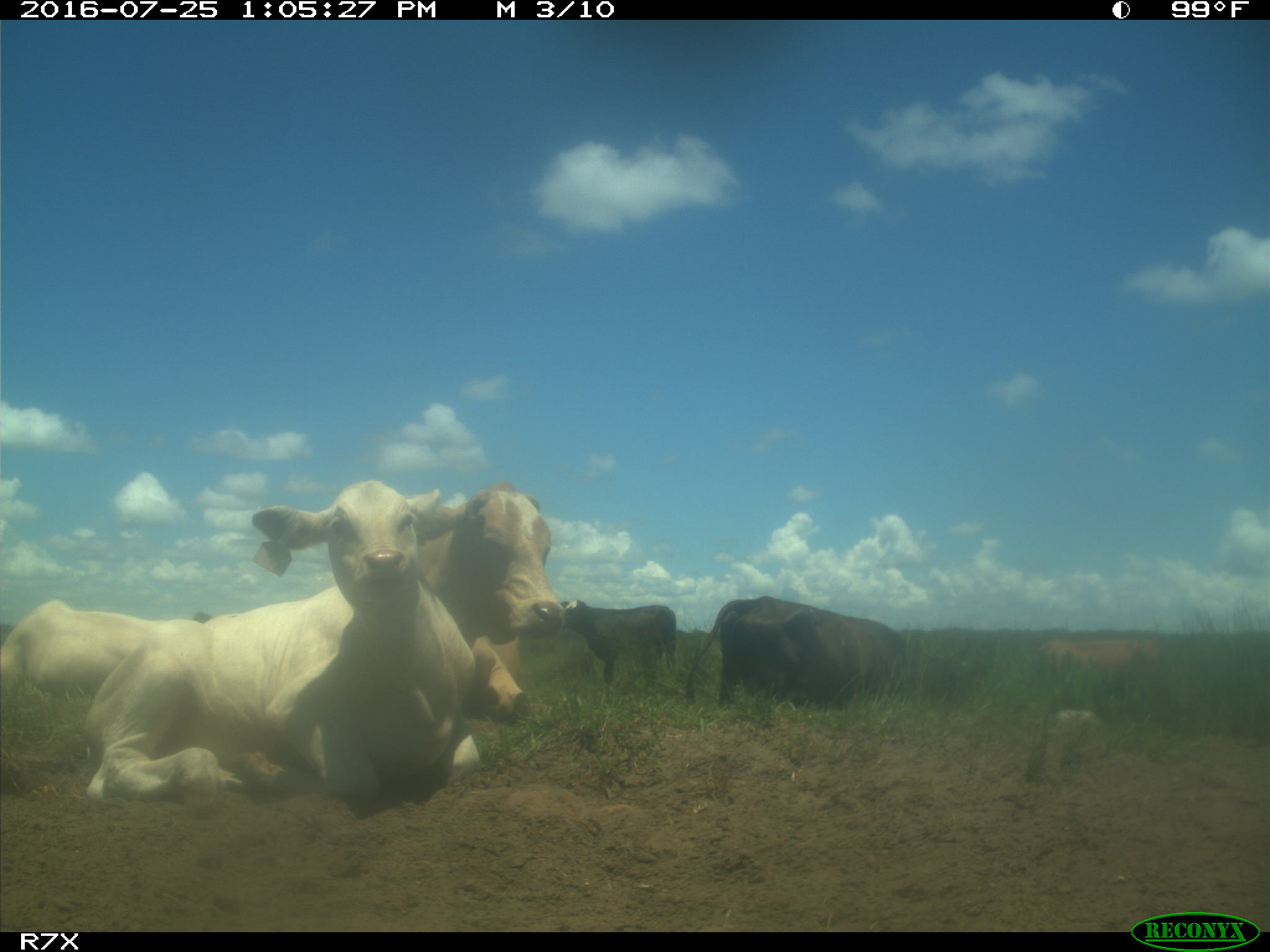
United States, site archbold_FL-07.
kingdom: Animalia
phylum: Chordata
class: Mammalia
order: Artiodactyla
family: Bovidae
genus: Bos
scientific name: Bos taurus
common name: domestic cow